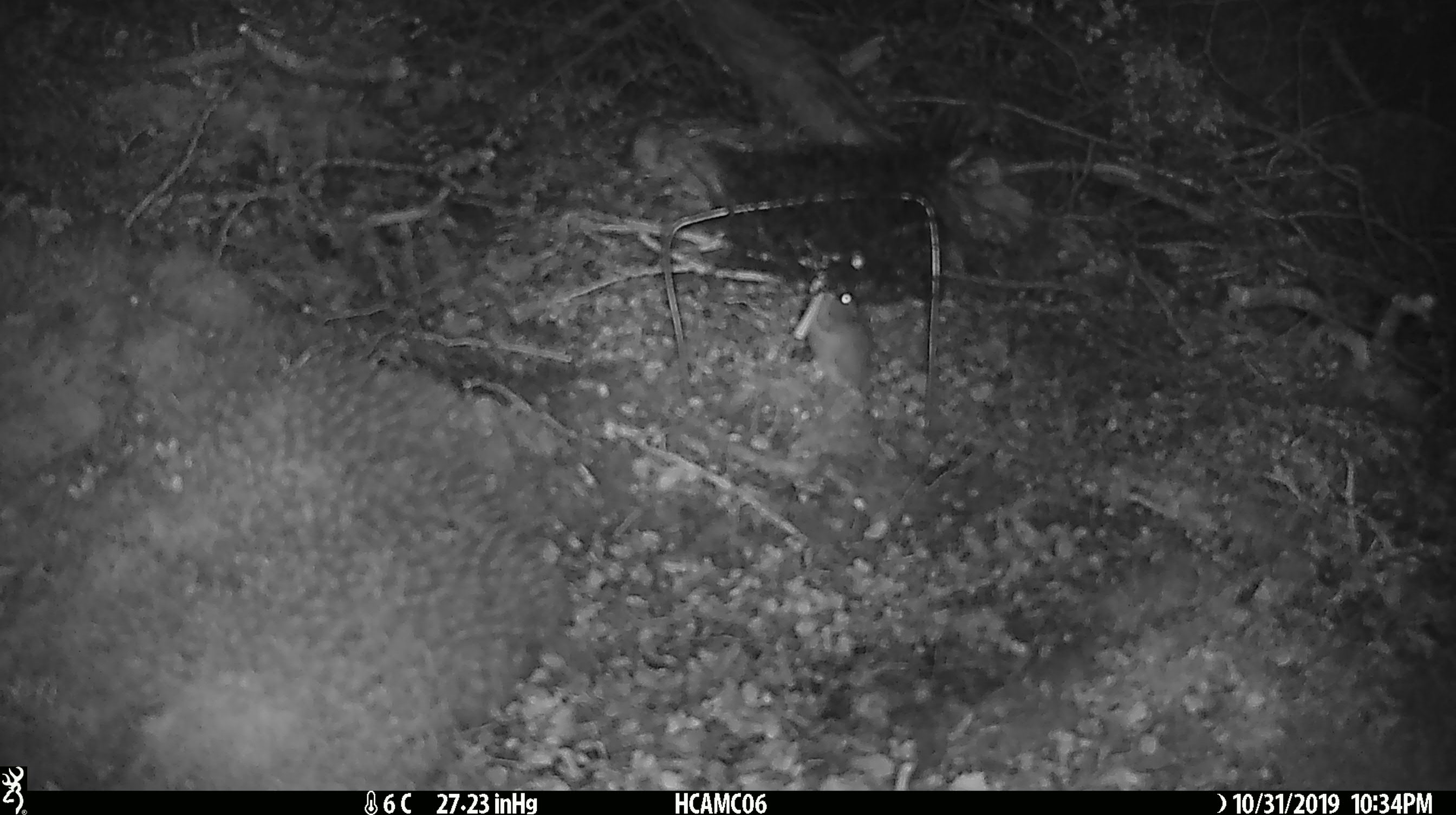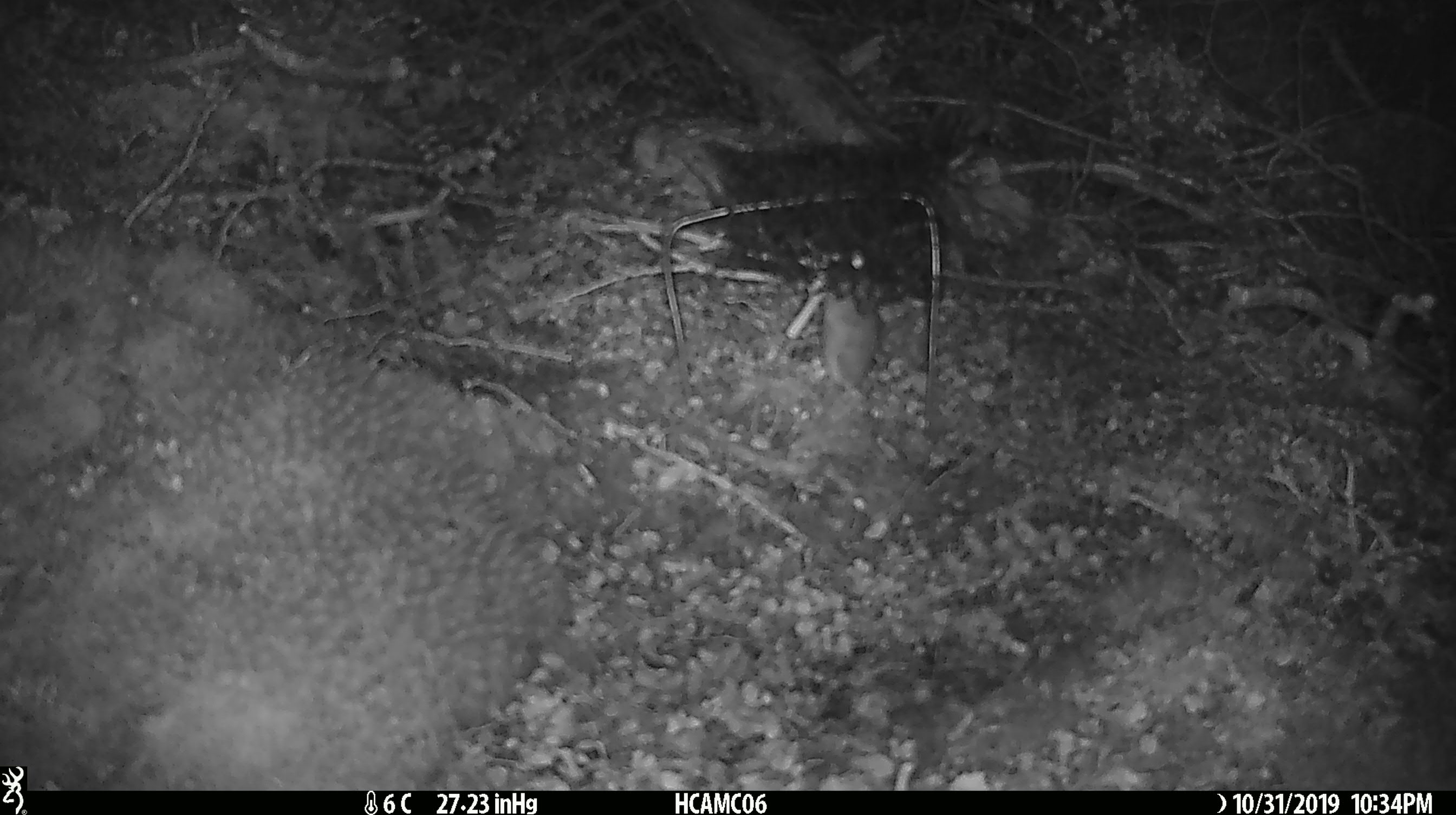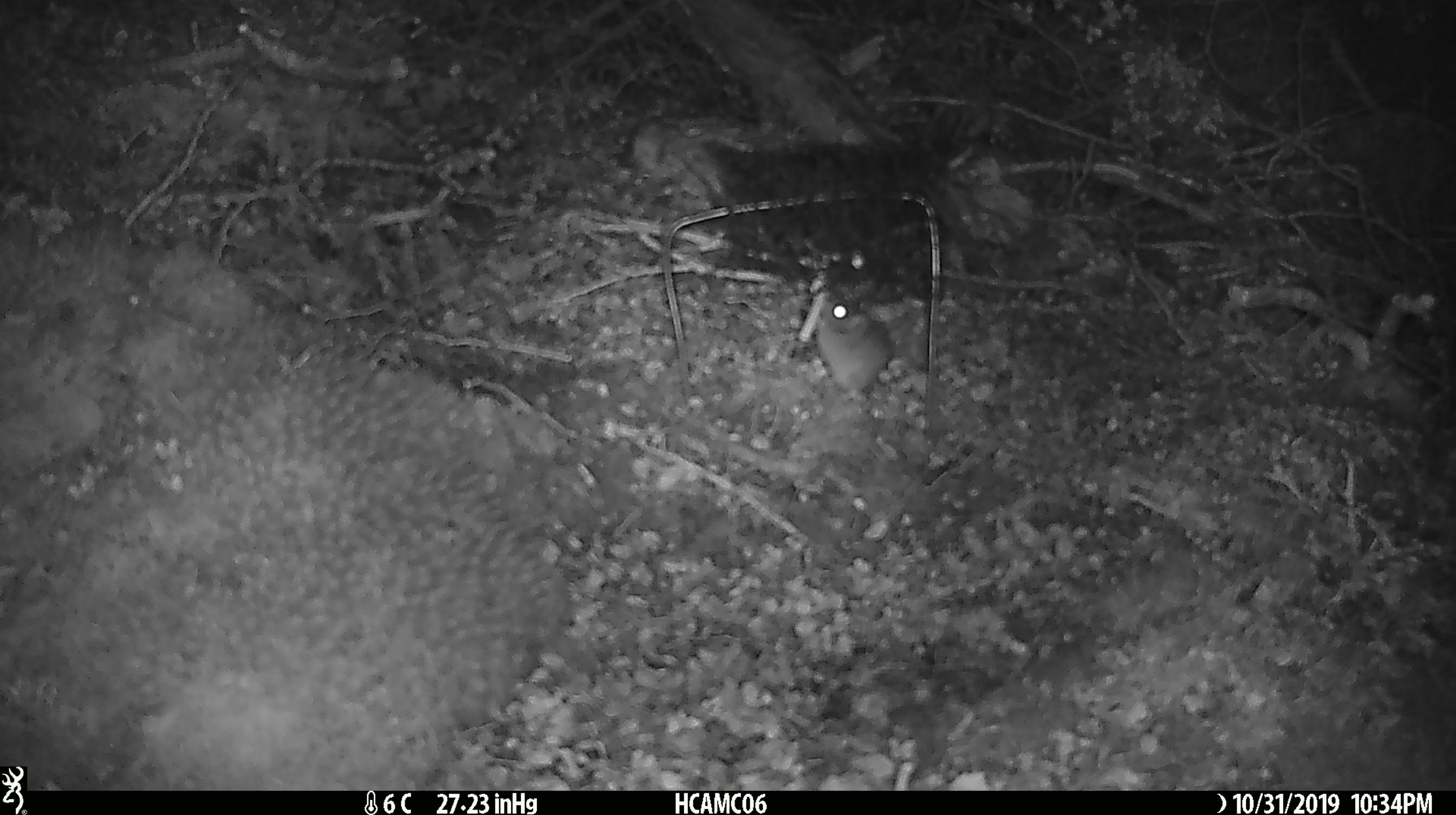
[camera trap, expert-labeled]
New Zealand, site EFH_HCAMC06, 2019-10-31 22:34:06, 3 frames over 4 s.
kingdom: Animalia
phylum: Chordata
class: Mammalia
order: Rodentia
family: Muridae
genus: Mus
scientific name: Mus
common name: mouse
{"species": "mouse (Mus)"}